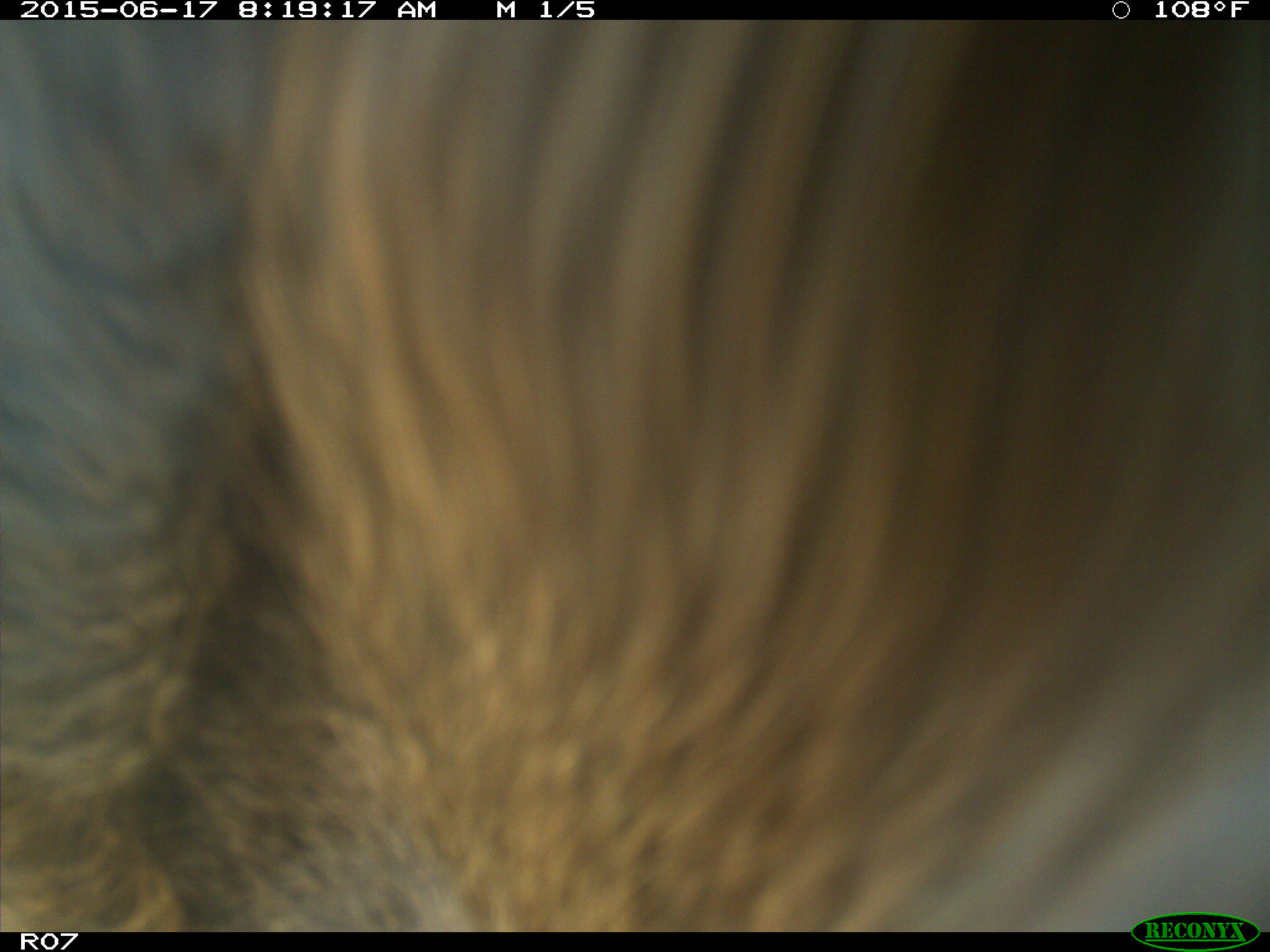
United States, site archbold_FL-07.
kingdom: Animalia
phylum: Chordata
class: Mammalia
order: Artiodactyla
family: Bovidae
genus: Bos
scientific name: Bos taurus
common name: domestic cow